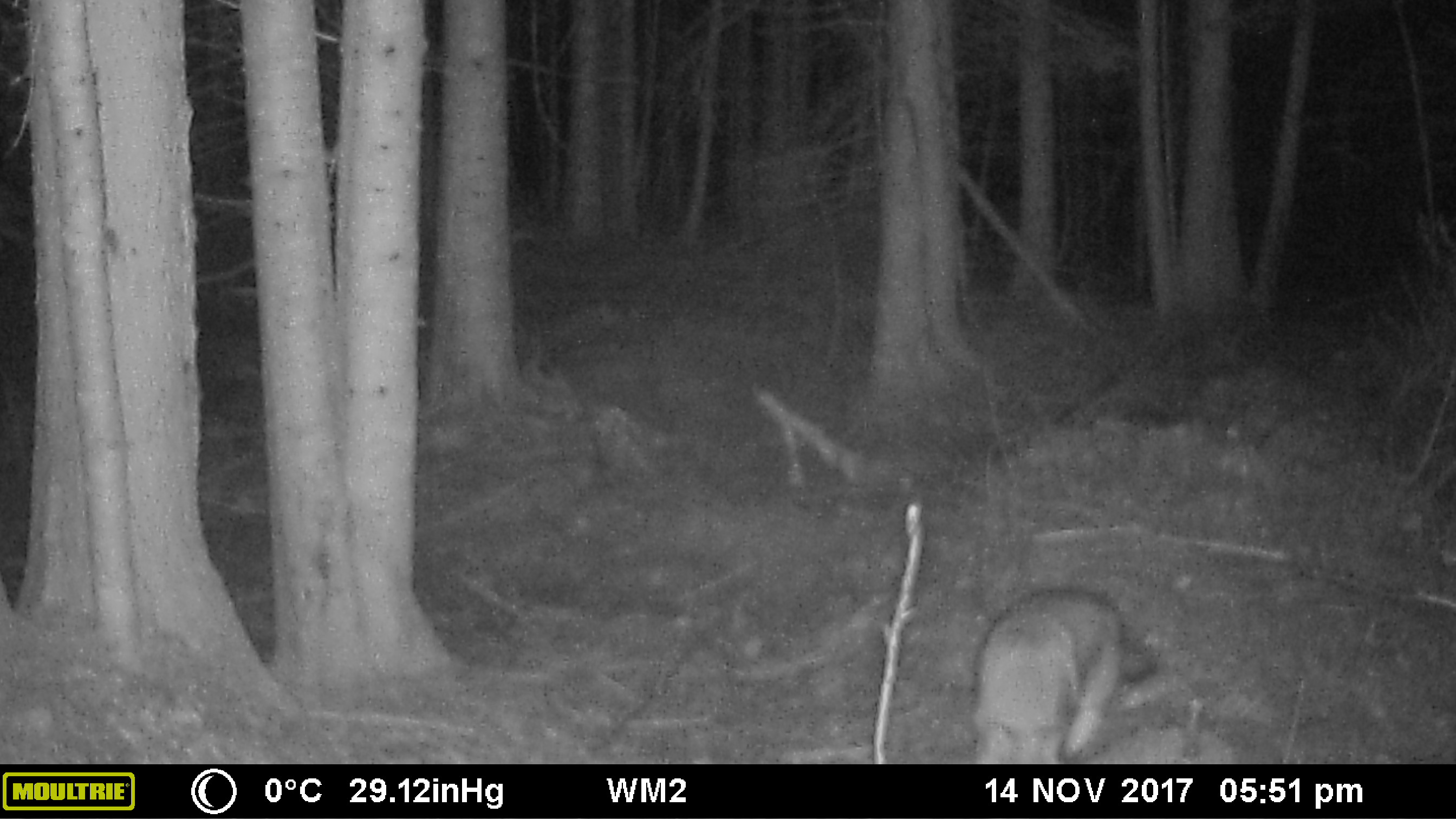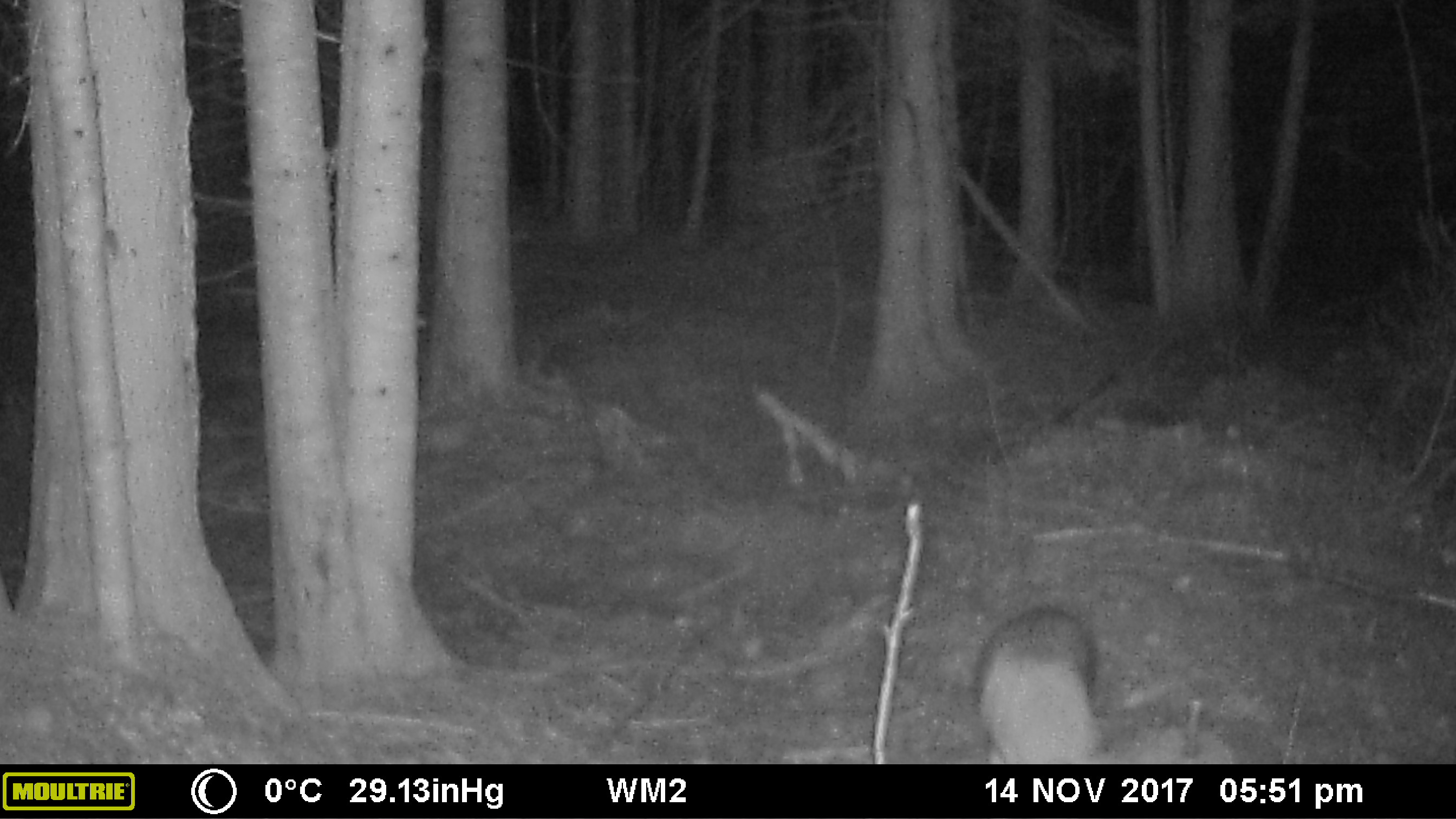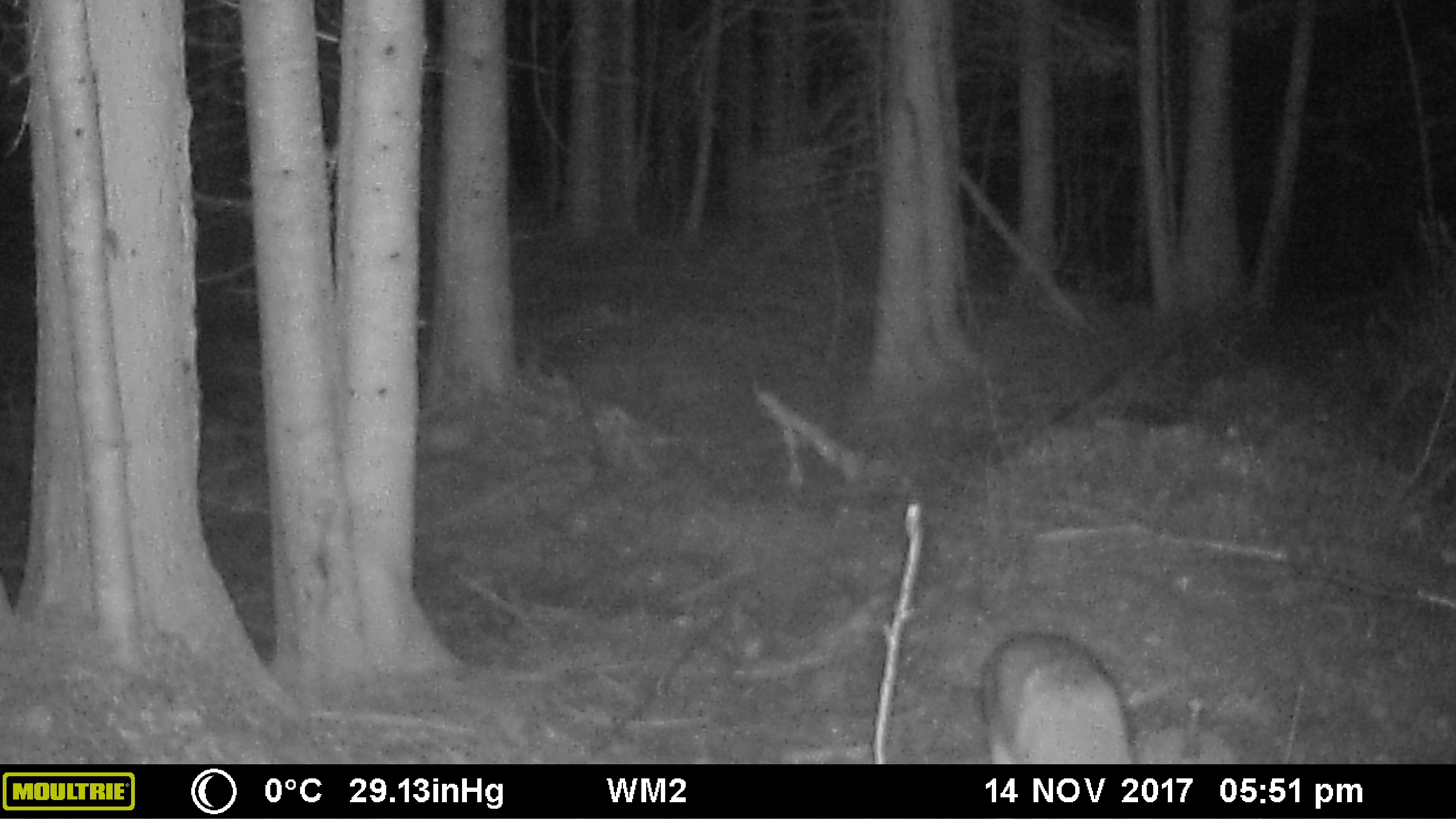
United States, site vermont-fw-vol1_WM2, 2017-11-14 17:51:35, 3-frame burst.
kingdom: Animalia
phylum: Chordata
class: Mammalia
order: Carnivora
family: Canidae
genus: Canis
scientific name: Canis latrans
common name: coyote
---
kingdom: Animalia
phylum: Chordata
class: Mammalia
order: Carnivora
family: Canidae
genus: Urocyon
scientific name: Urocyon cinereoargenteus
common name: gray fox